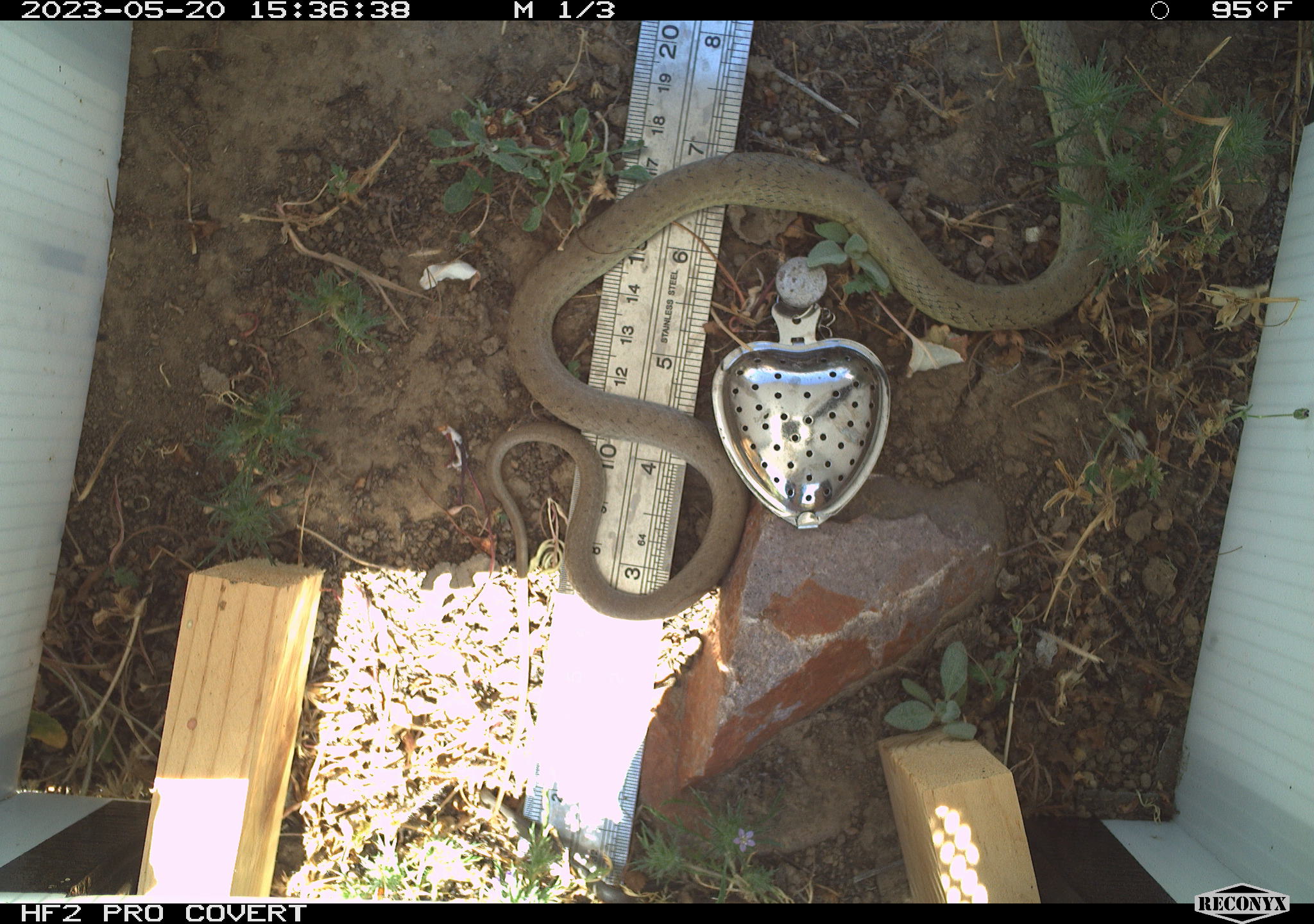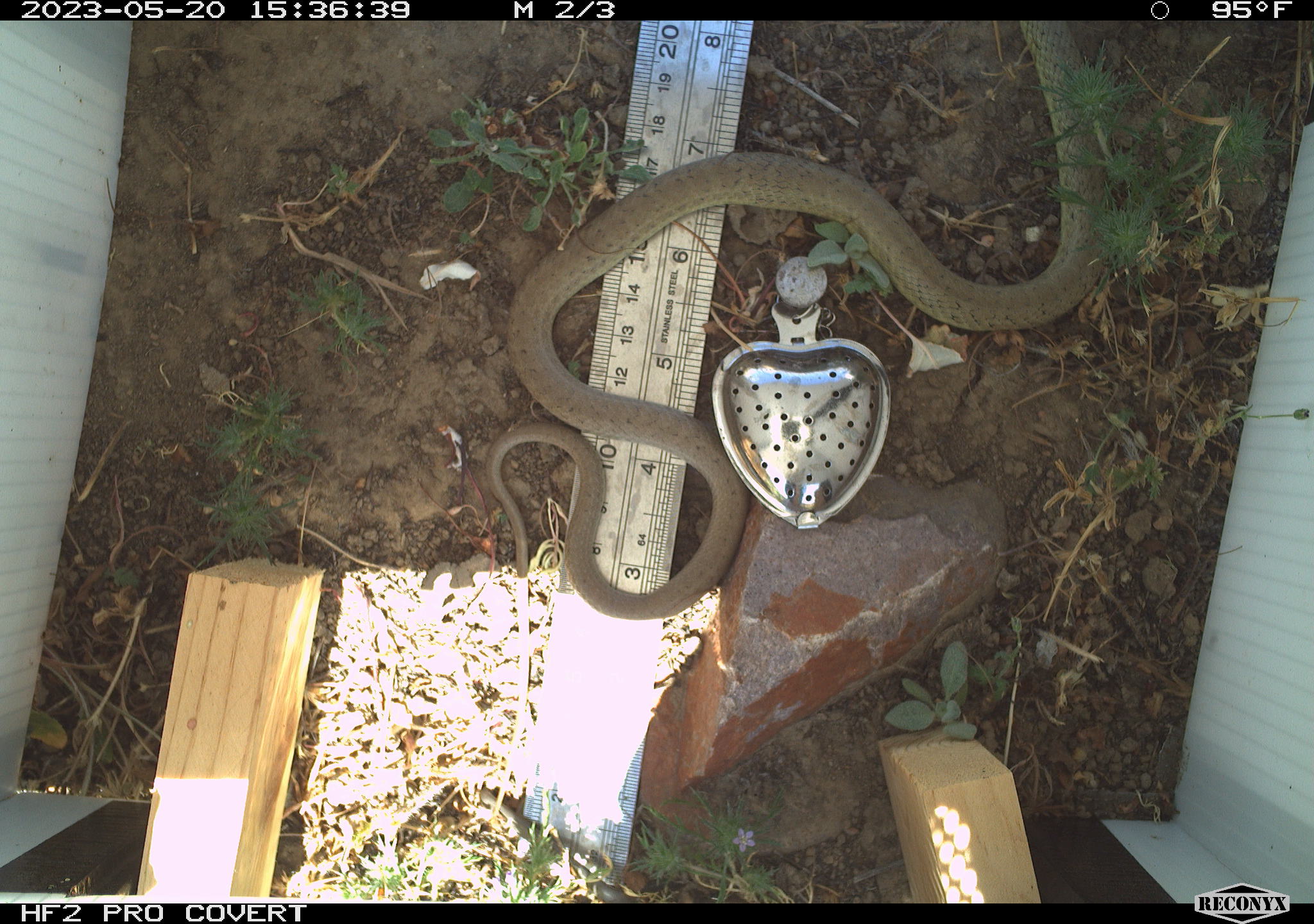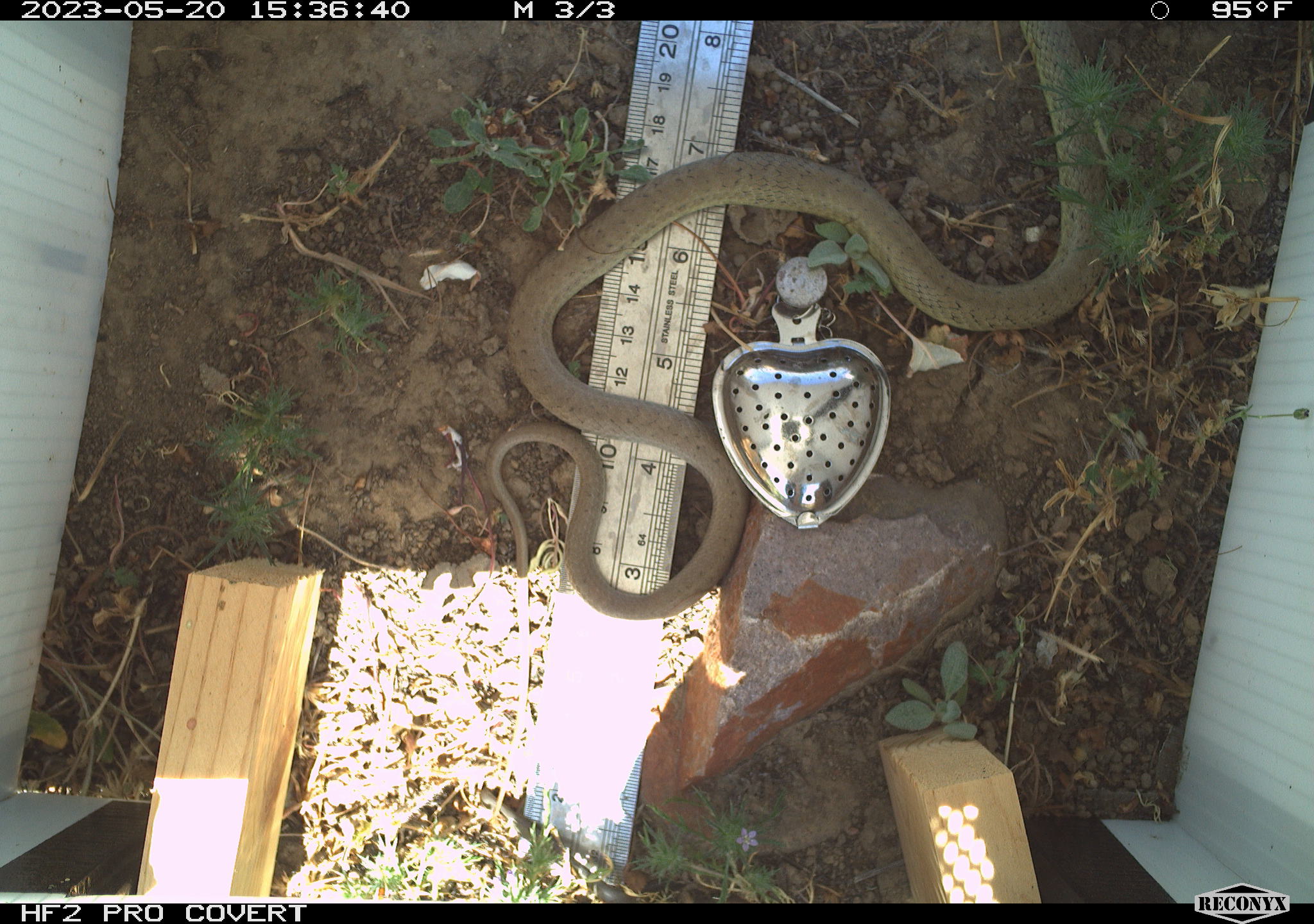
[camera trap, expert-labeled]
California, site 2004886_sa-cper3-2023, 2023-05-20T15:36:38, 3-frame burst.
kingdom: Animalia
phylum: Chordata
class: Reptilia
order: Squamata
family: Colubridae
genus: Coluber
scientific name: Coluber constrictor mormon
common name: western yellow-bellied racer